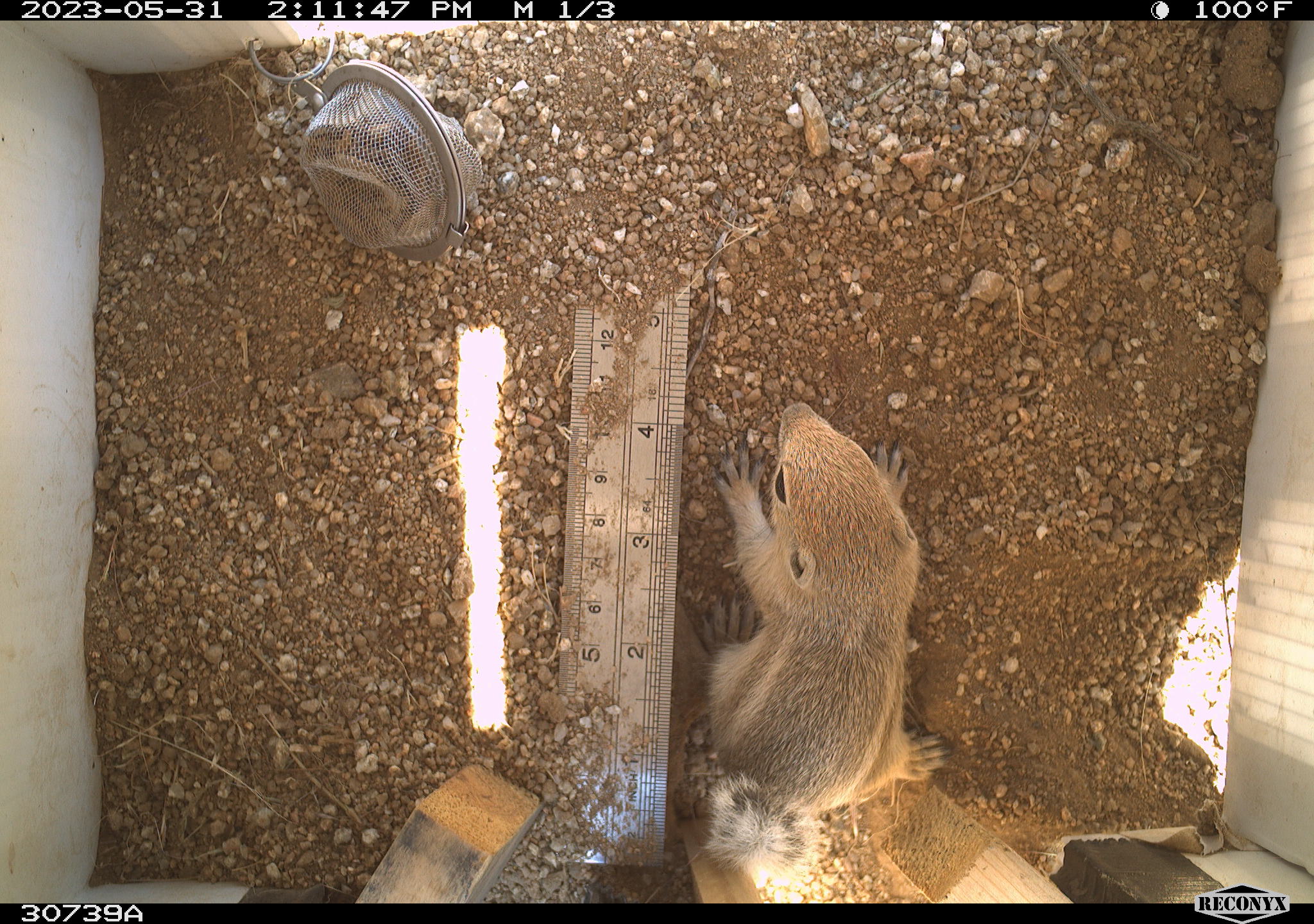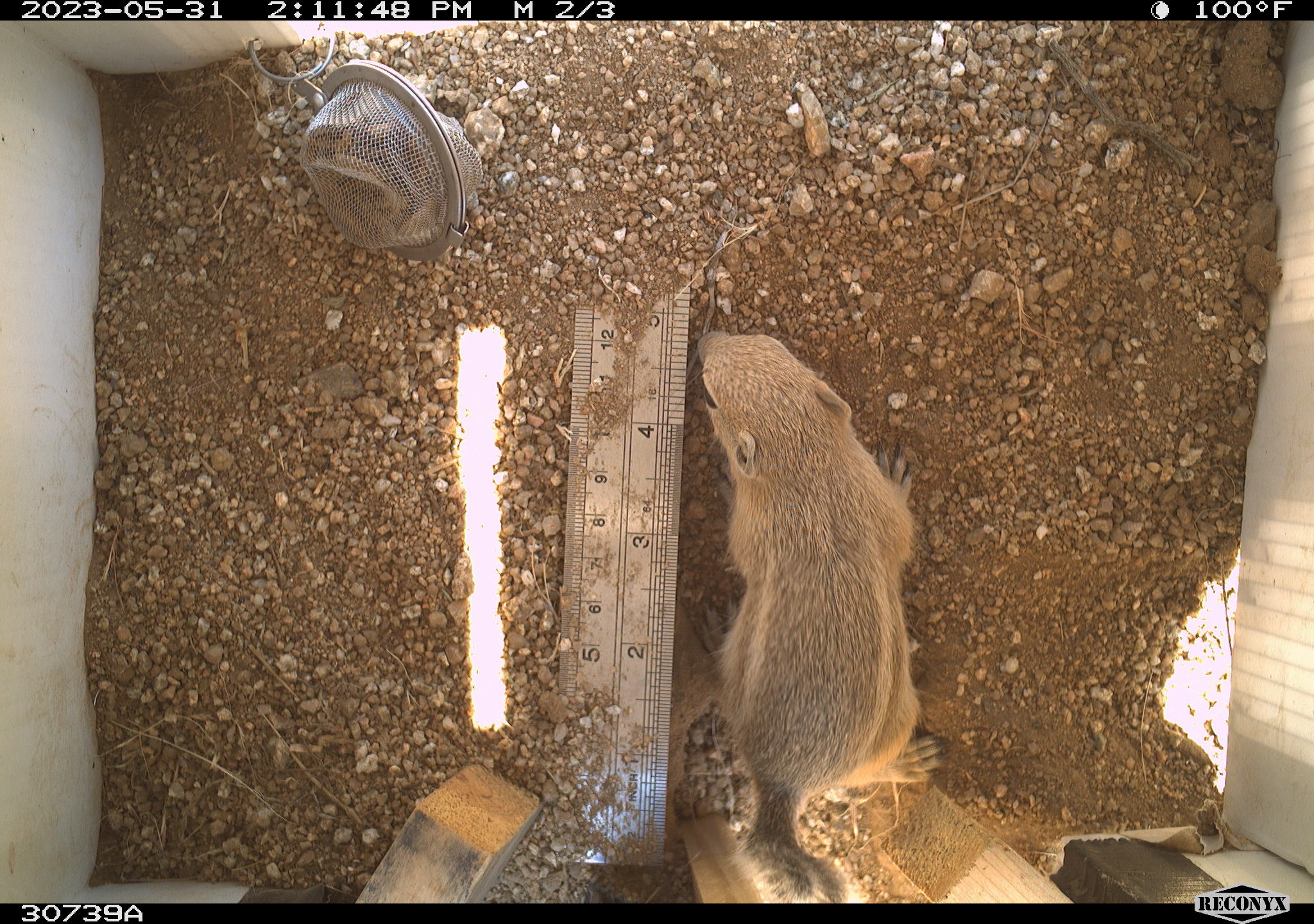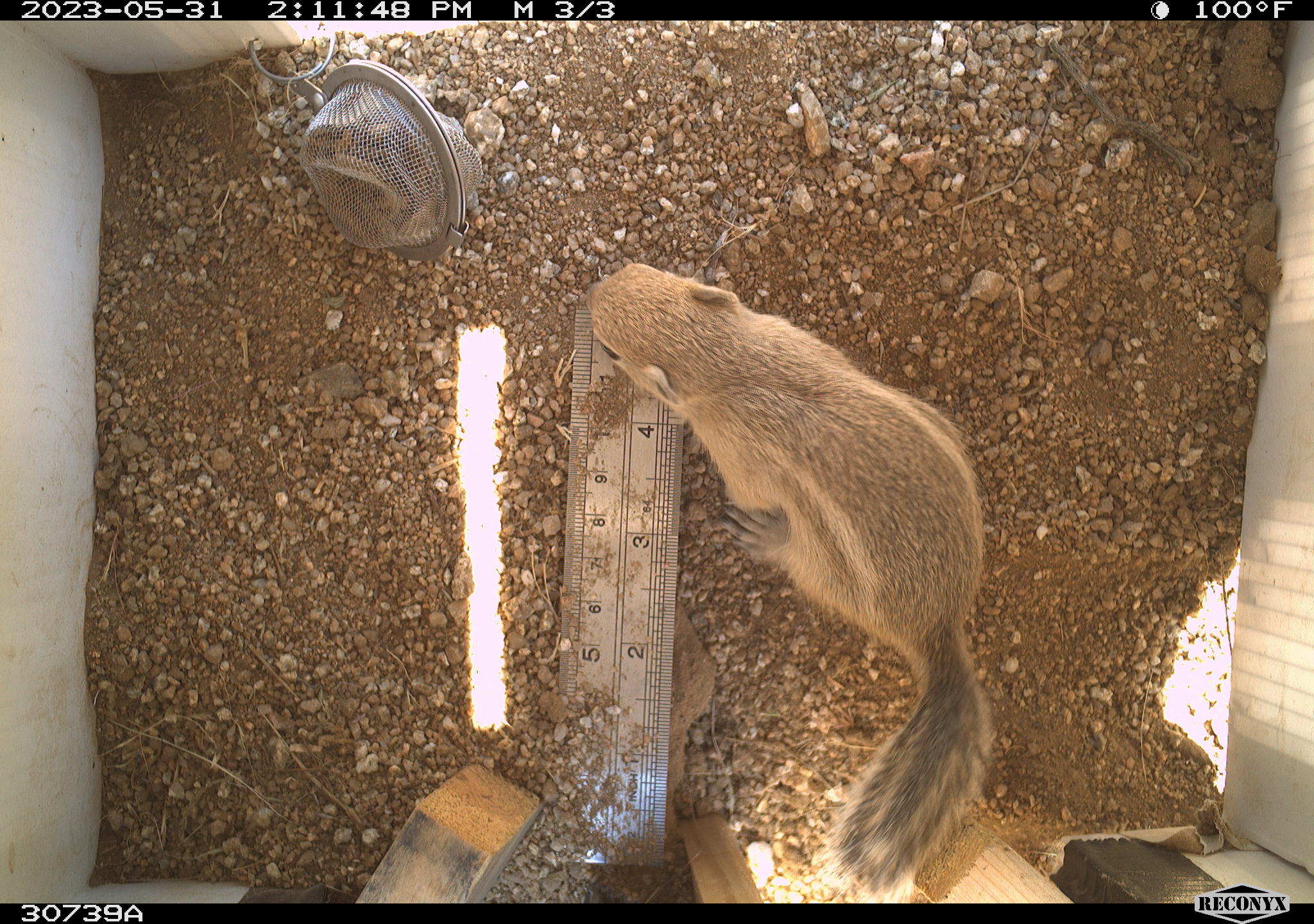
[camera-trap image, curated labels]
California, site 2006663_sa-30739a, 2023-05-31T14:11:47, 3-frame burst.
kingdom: Animalia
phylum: Chordata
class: Mammalia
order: Rodentia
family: Sciuridae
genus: Ammospermophilus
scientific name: Ammospermophilus leucurus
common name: white-tailed antelope squirrel